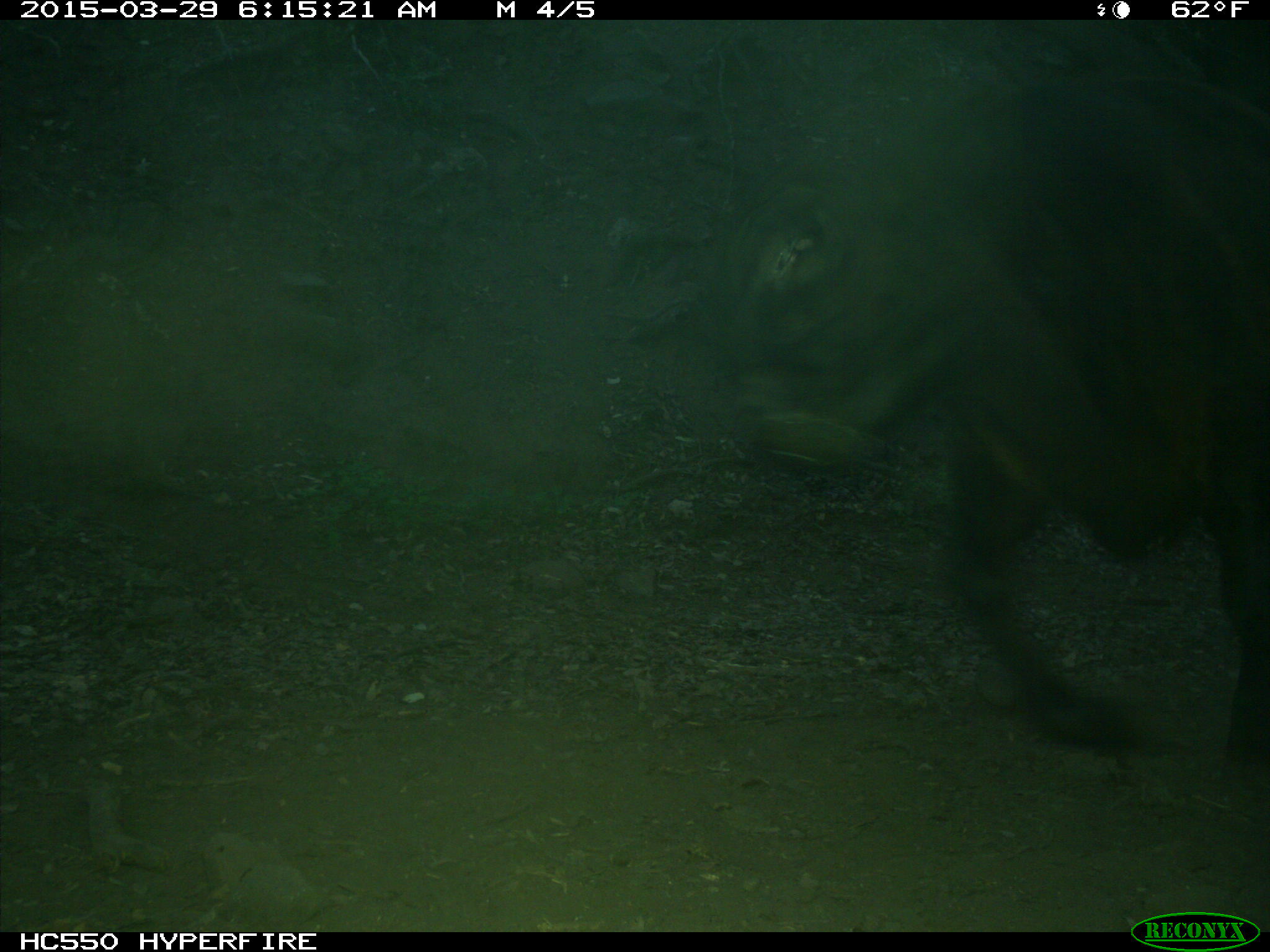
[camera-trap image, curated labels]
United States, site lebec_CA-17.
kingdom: Animalia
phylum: Chordata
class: Mammalia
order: Artiodactyla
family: Bovidae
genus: Bos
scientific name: Bos taurus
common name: domestic cow